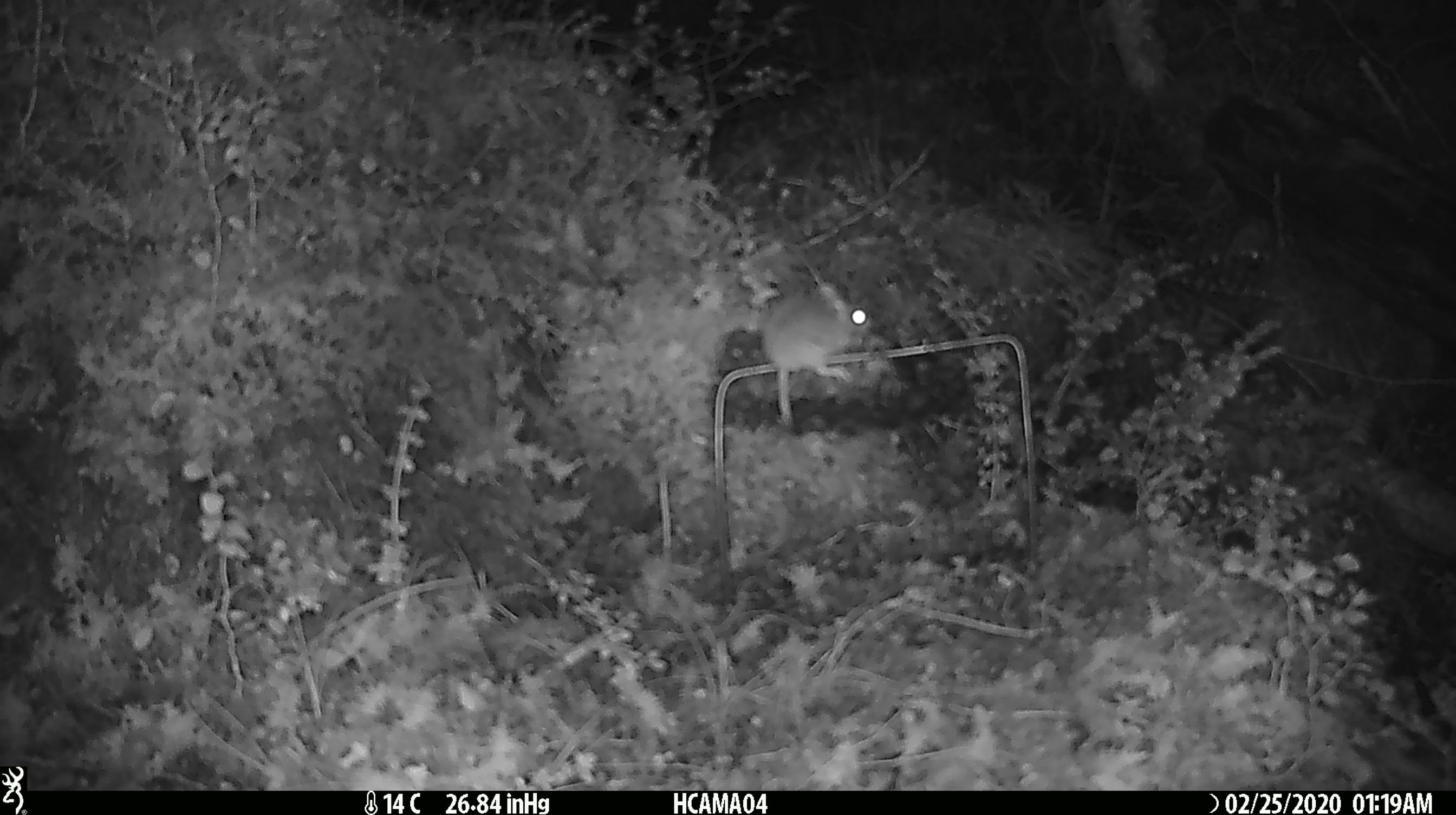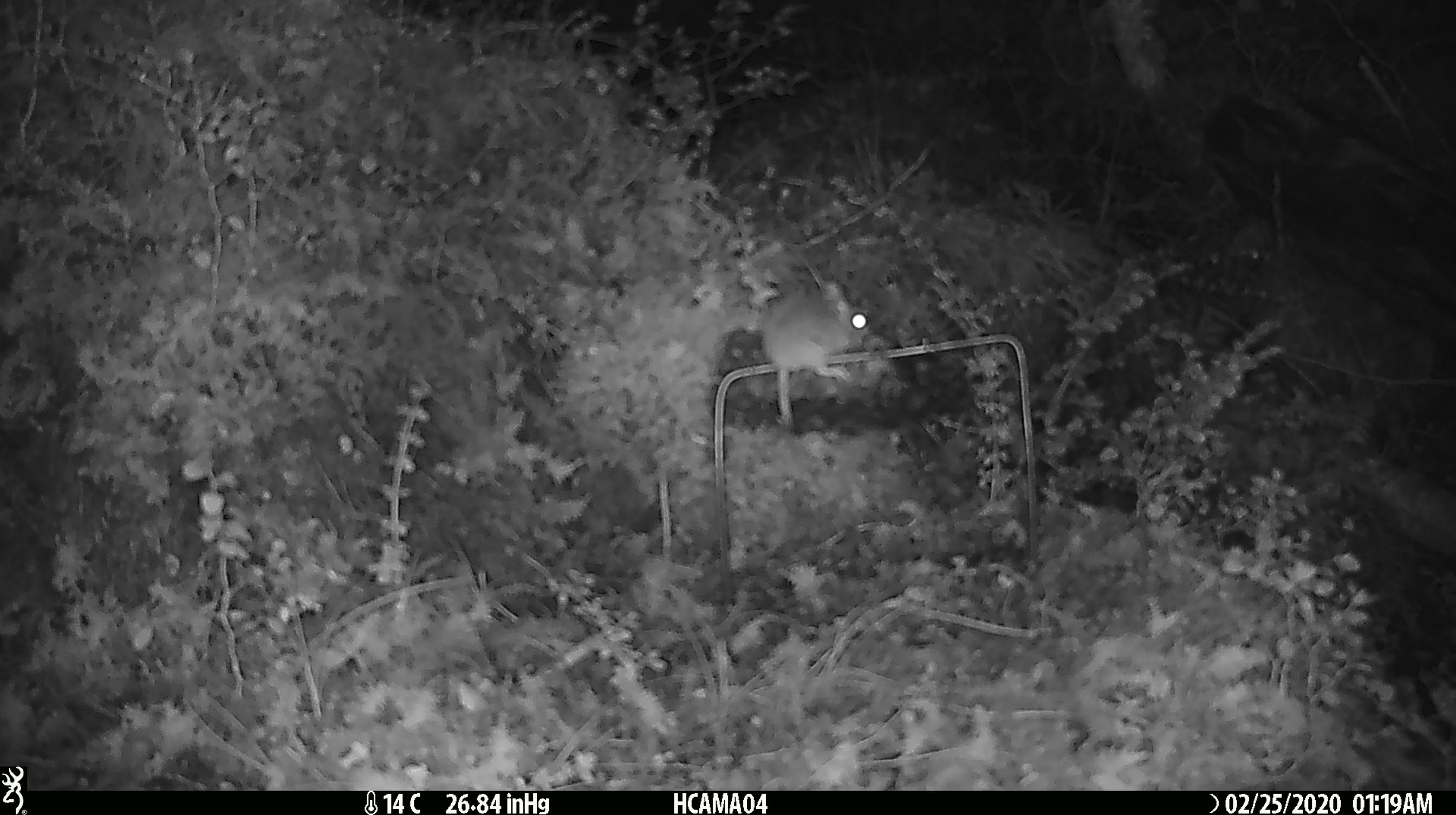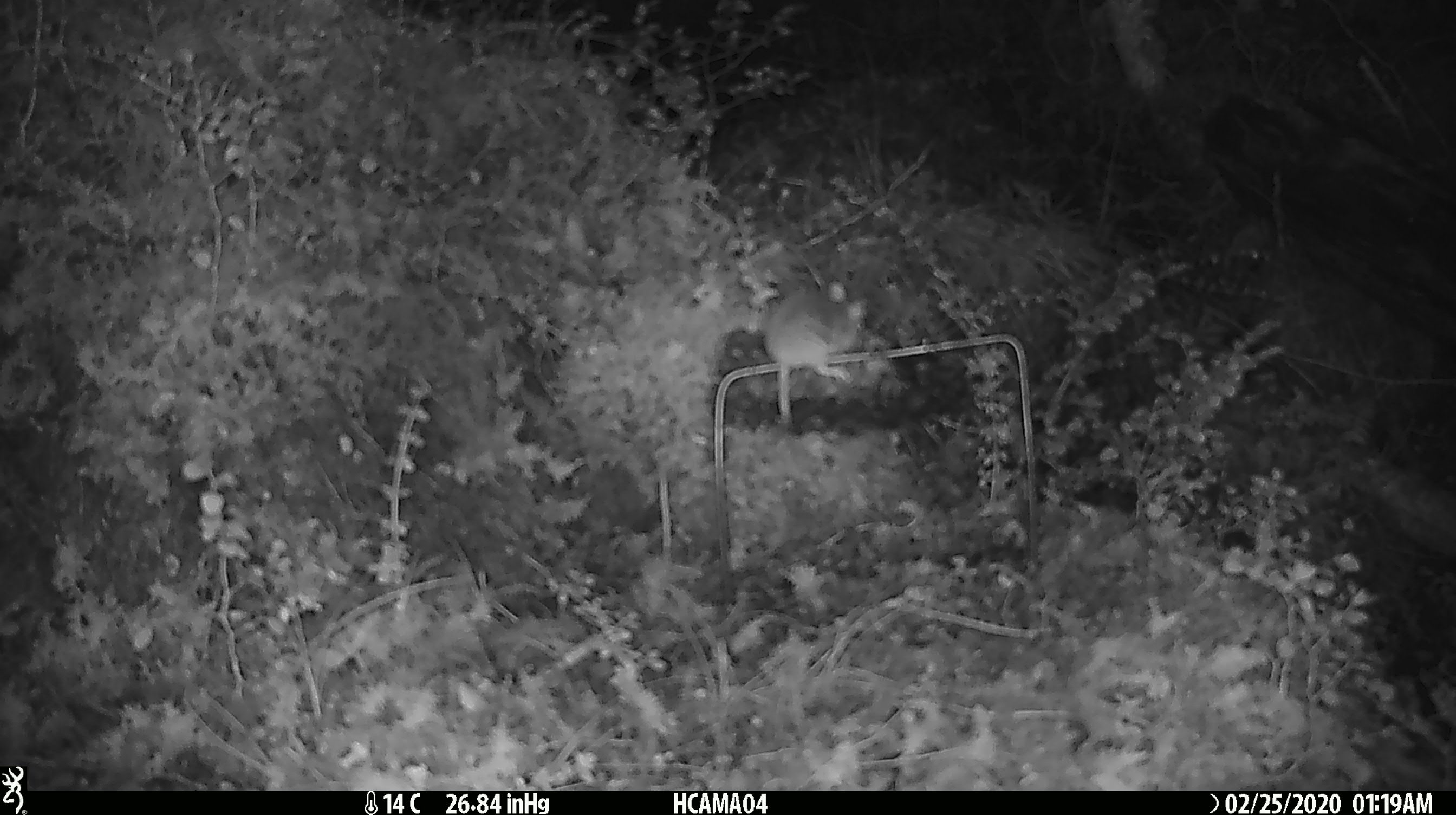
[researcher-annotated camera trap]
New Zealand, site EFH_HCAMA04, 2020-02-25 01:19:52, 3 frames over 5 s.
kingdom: Animalia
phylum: Chordata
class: Mammalia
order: Rodentia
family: Muridae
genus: Mus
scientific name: Mus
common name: mouse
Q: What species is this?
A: Mouse (Mus).